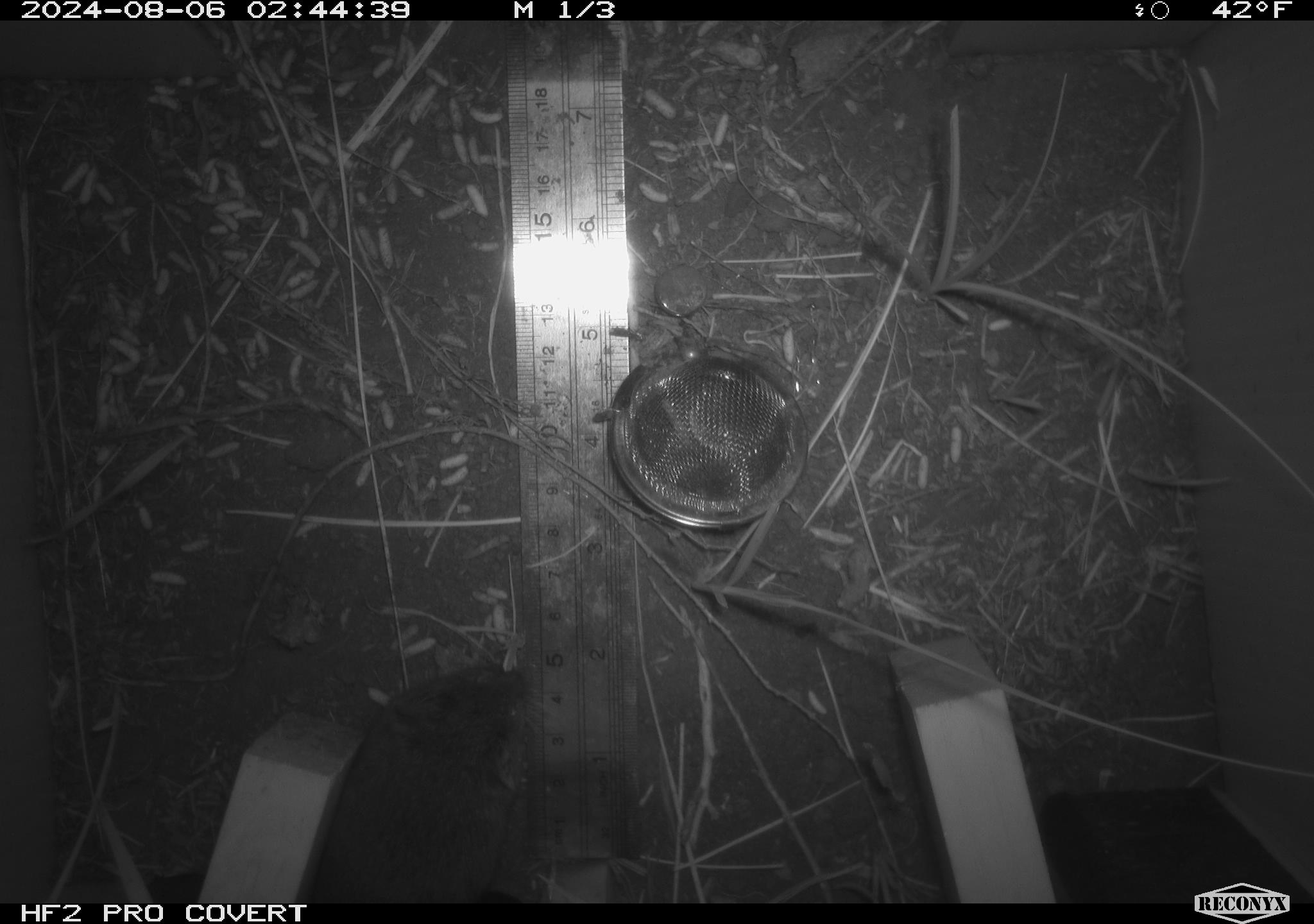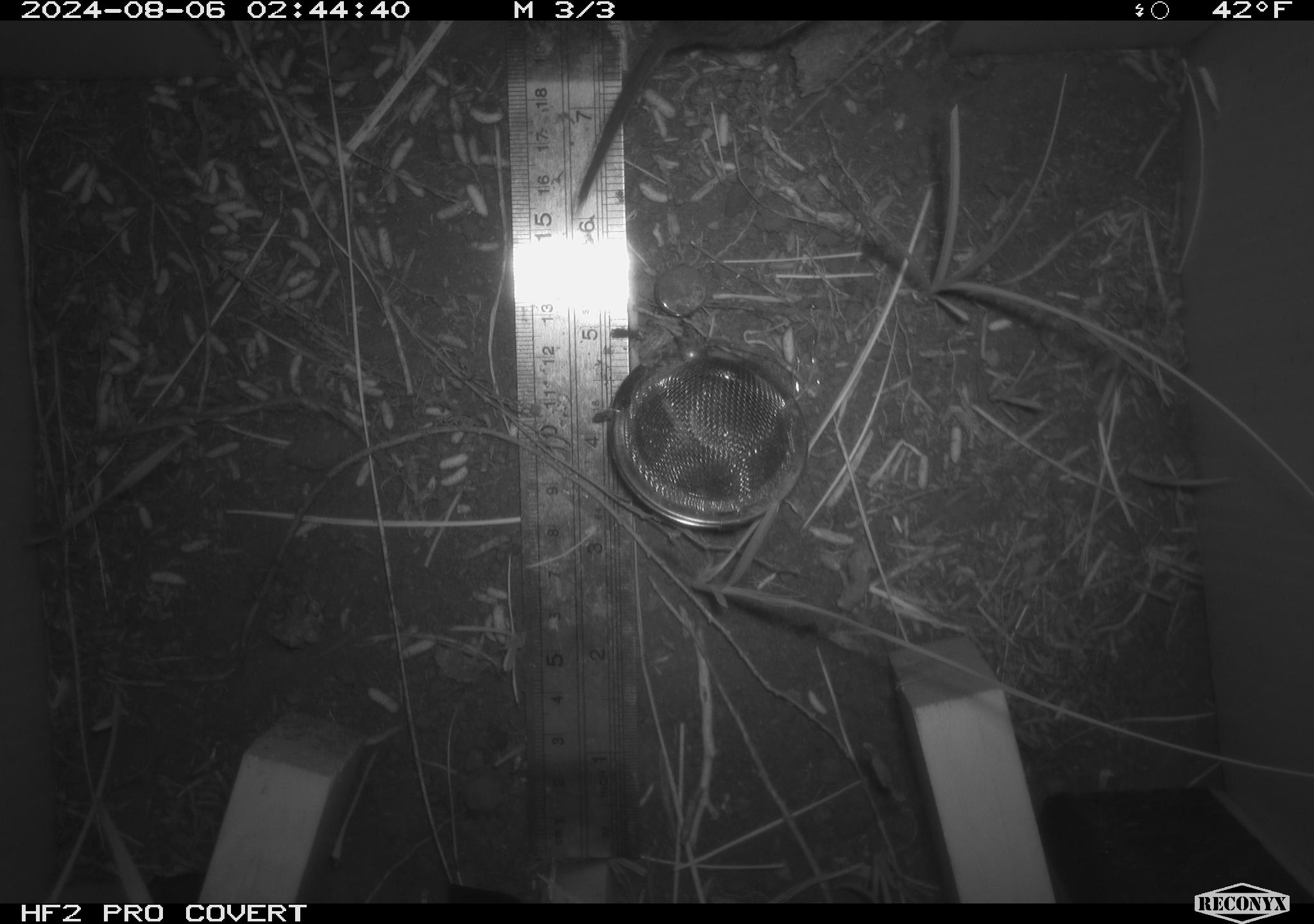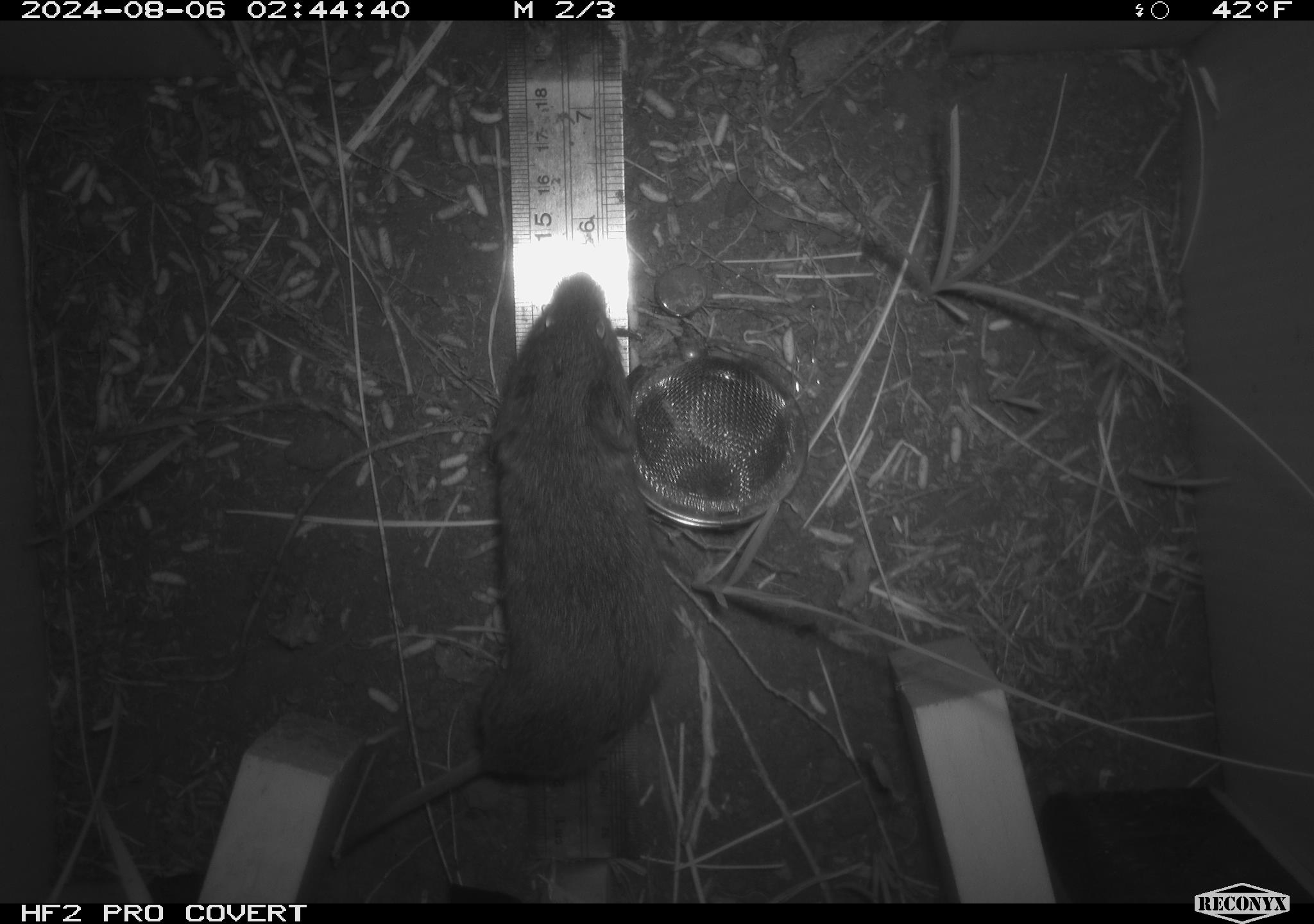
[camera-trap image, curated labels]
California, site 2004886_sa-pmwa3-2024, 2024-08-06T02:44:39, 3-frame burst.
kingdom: Animalia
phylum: Chordata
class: Mammalia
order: Rodentia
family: Cricetidae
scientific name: Arvicolinae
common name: voles, lemmings, and muskrats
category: arvicolinae subfamily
Arvicolinae subfamily (voles, lemmings, and muskrats) (Arvicolinae).